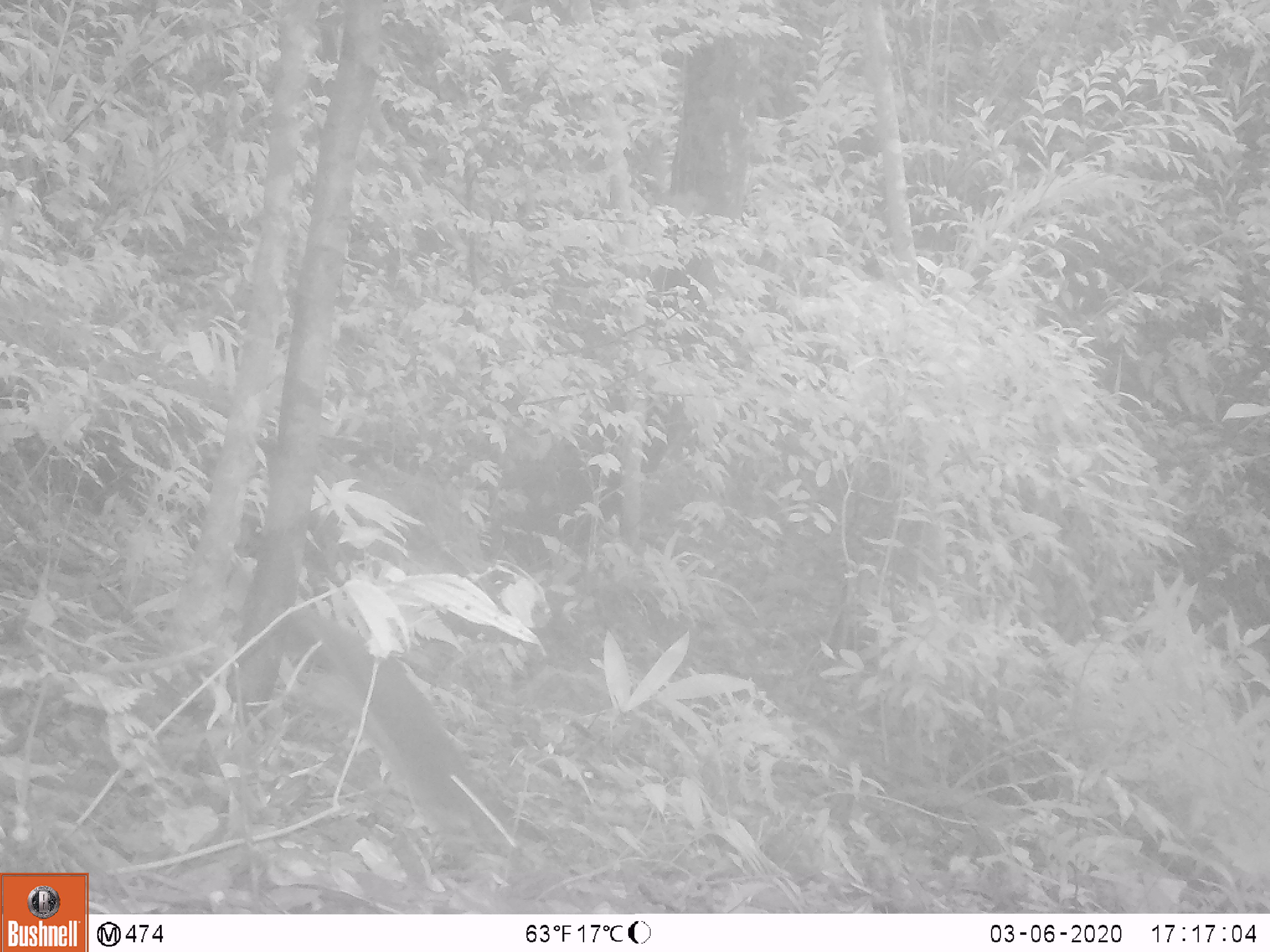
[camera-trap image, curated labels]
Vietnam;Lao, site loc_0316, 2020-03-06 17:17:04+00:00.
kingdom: Animalia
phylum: Chordata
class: Mammalia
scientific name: Mammalia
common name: mammal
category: unidentified small mammal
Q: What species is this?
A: Unidentified small mammal (mammal) (Mammalia).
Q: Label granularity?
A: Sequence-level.